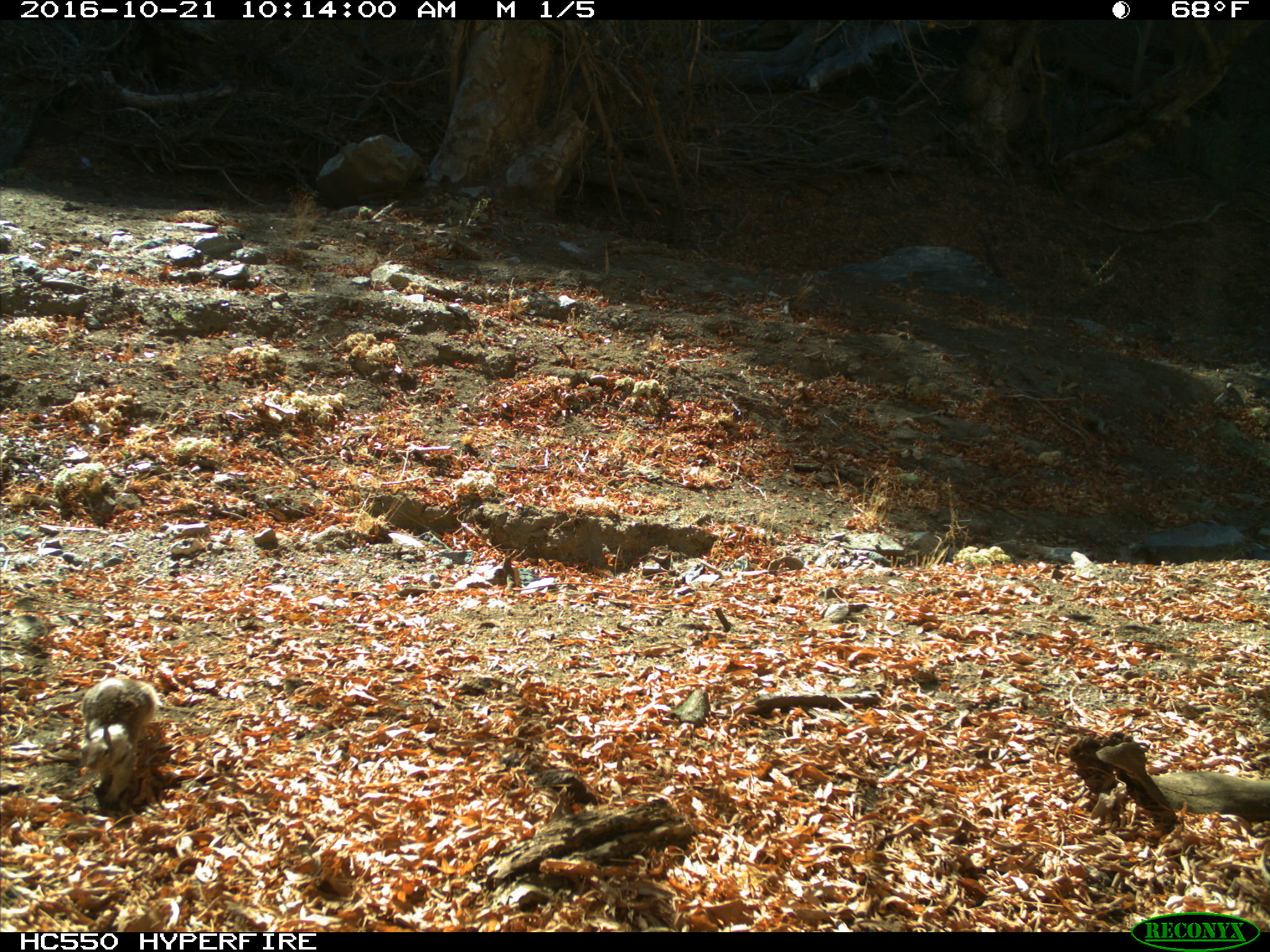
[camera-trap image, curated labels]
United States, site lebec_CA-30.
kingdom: Animalia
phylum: Chordata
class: Mammalia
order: Rodentia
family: Sciuridae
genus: Otospermophilus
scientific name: Otospermophilus beecheyi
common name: california ground squirrel